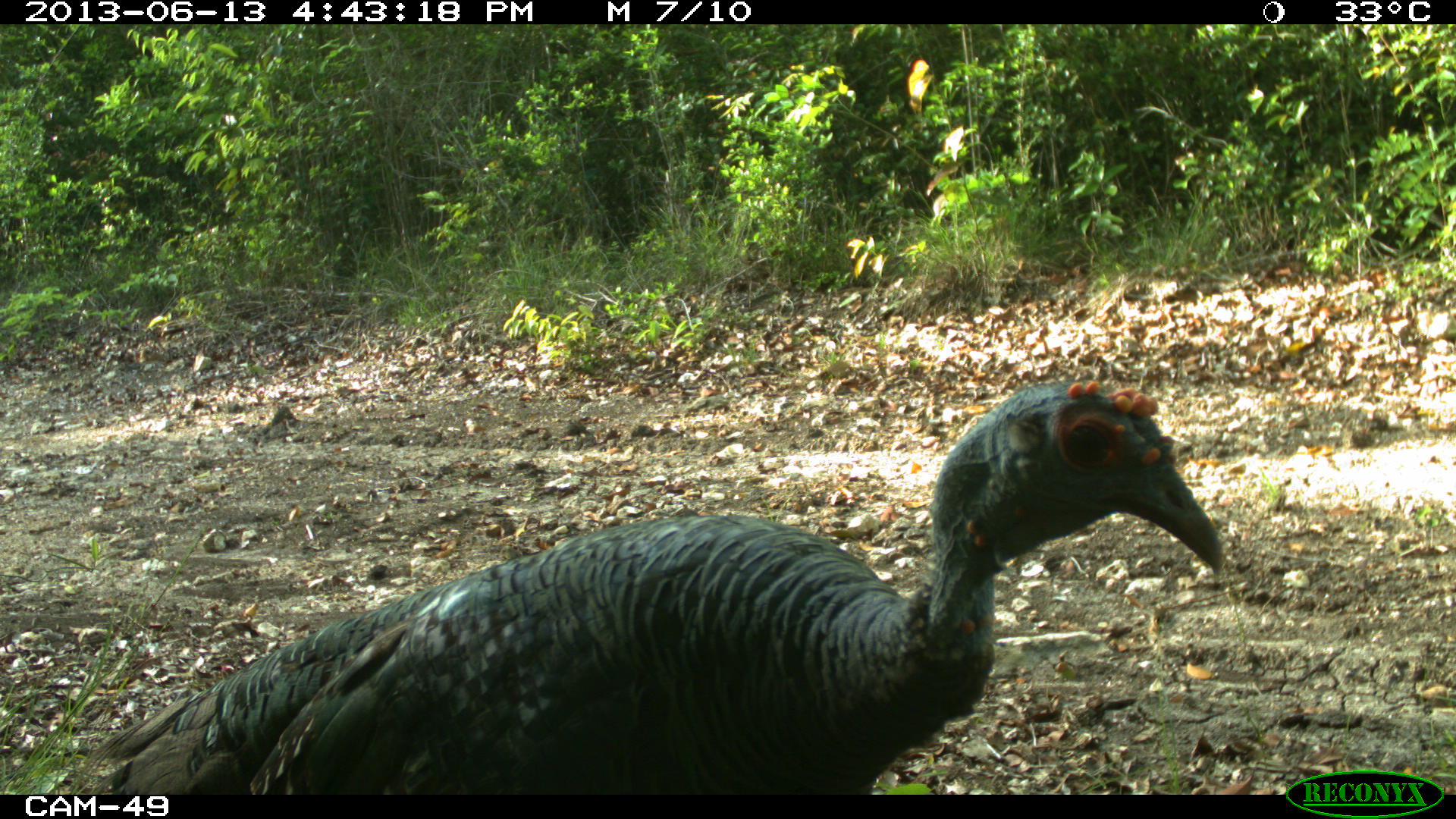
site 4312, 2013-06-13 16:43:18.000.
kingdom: Animalia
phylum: Chordata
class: Aves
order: Galliformes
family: Phasianidae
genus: Meleagris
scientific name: Meleagris ocellata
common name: ocellated turkey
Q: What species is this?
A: Meleagris ocellata (ocellated turkey).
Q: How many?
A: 1.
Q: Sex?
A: Female.